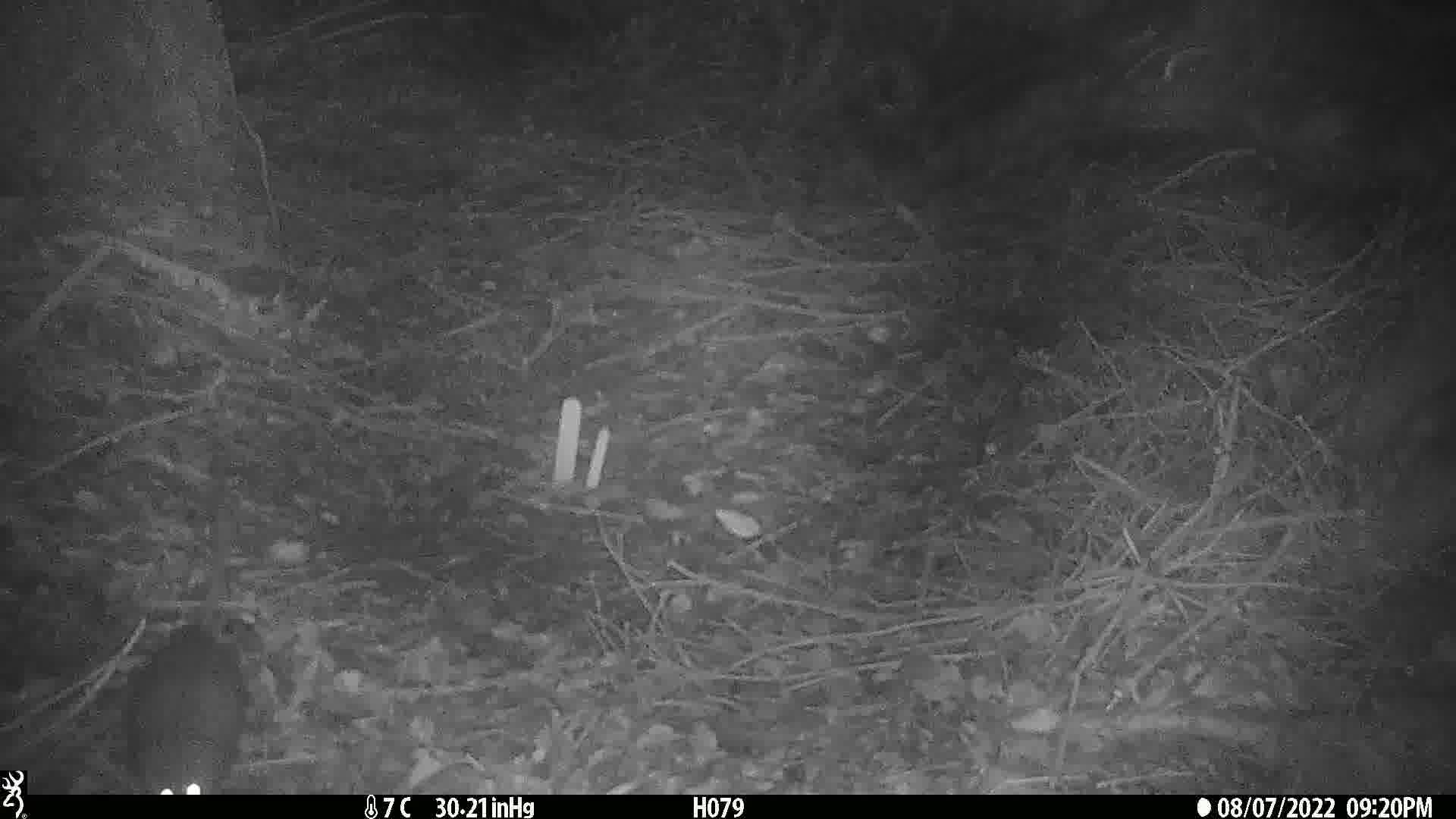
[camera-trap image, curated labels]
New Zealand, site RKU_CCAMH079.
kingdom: Animalia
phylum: Chordata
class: Mammalia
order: Rodentia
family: Muridae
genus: Rattus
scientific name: Rattus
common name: rat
Rat (Rattus).